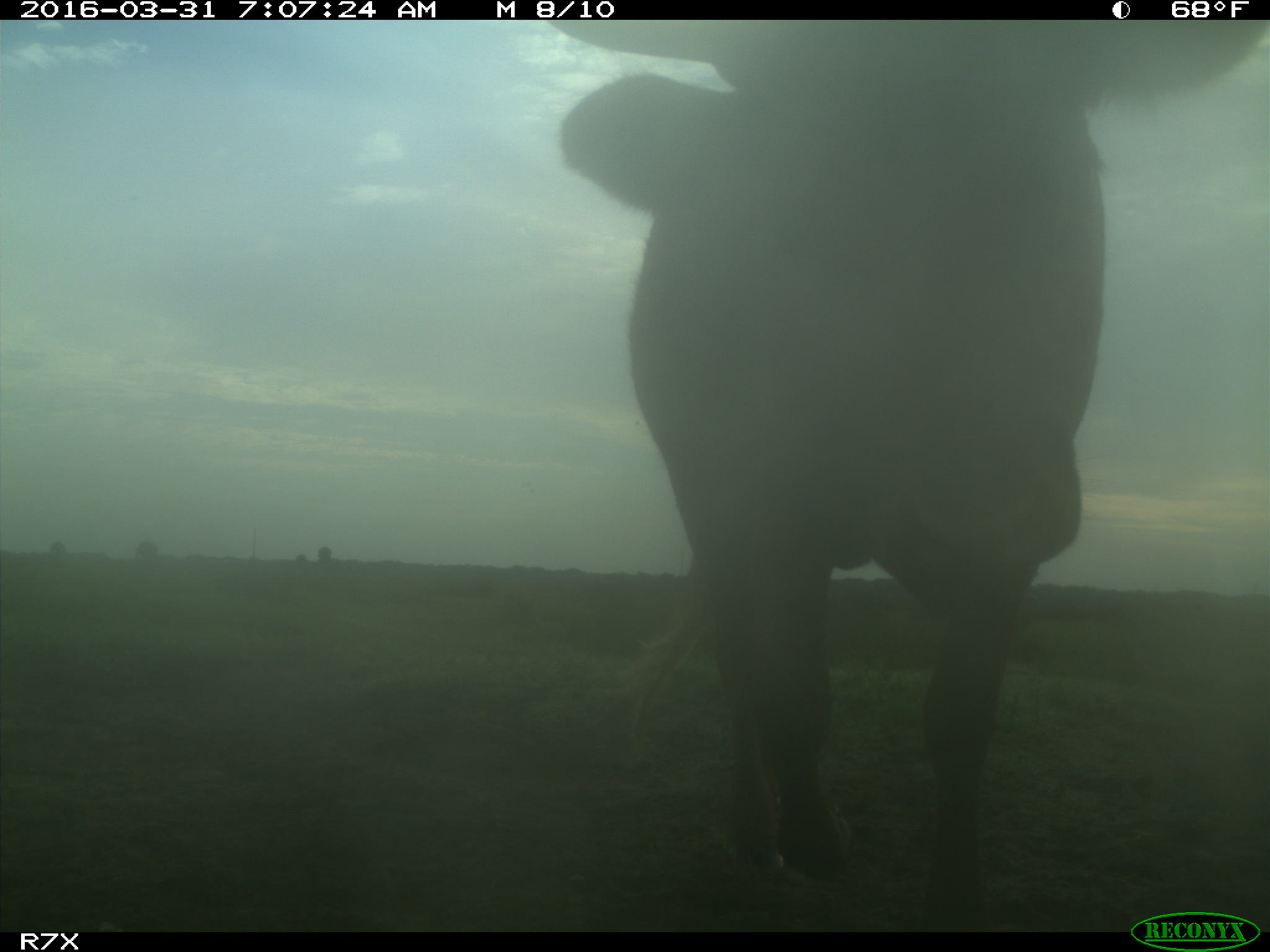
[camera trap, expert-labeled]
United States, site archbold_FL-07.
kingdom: Animalia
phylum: Chordata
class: Mammalia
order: Artiodactyla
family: Bovidae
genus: Bos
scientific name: Bos taurus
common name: domestic cow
Bos taurus (domestic cow).